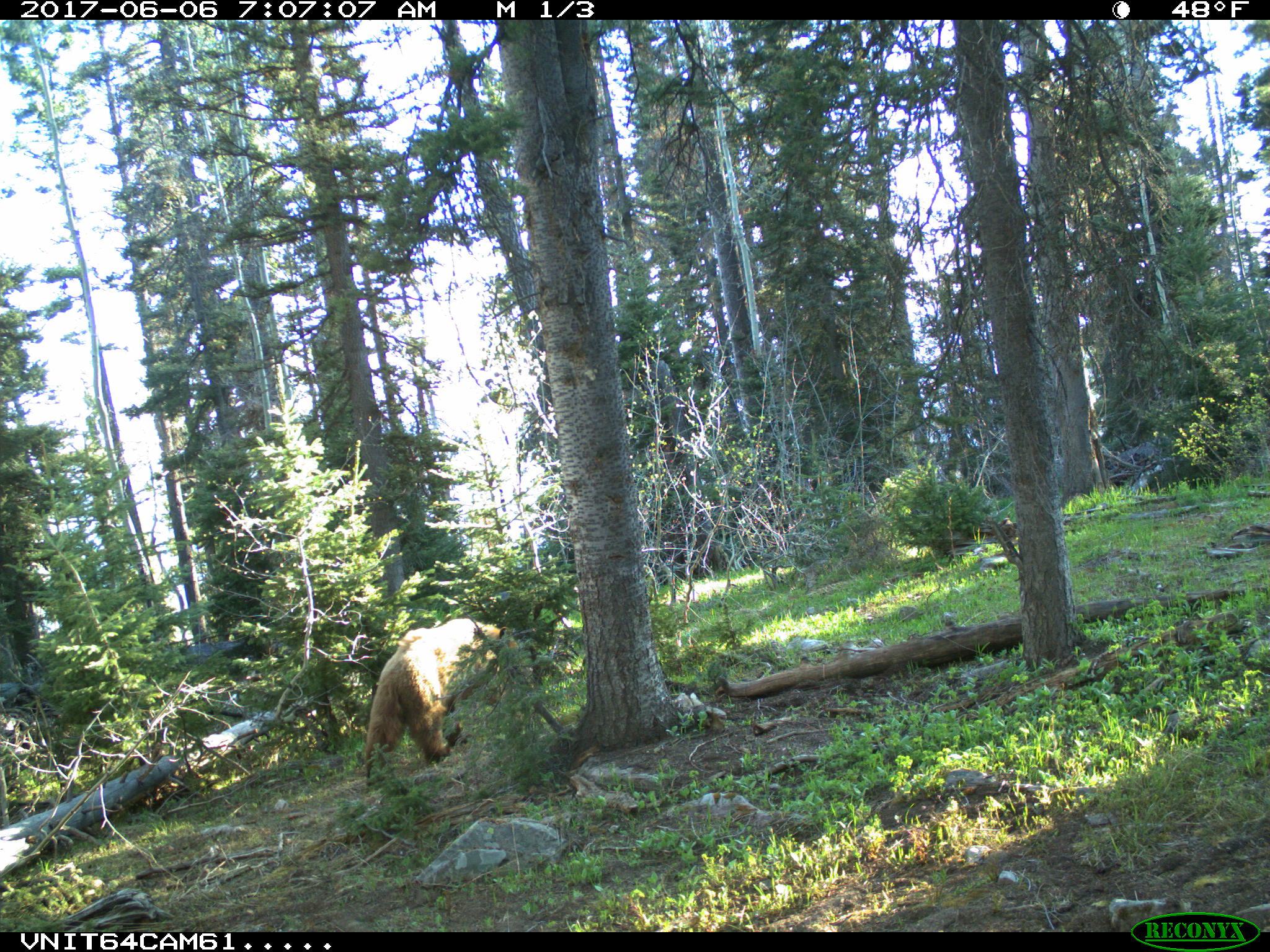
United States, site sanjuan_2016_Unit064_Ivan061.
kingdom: Animalia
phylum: Chordata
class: Mammalia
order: Carnivora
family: Ursidae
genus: Ursus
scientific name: Ursus americanus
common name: american black bear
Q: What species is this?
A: Ursus americanus (american black bear).